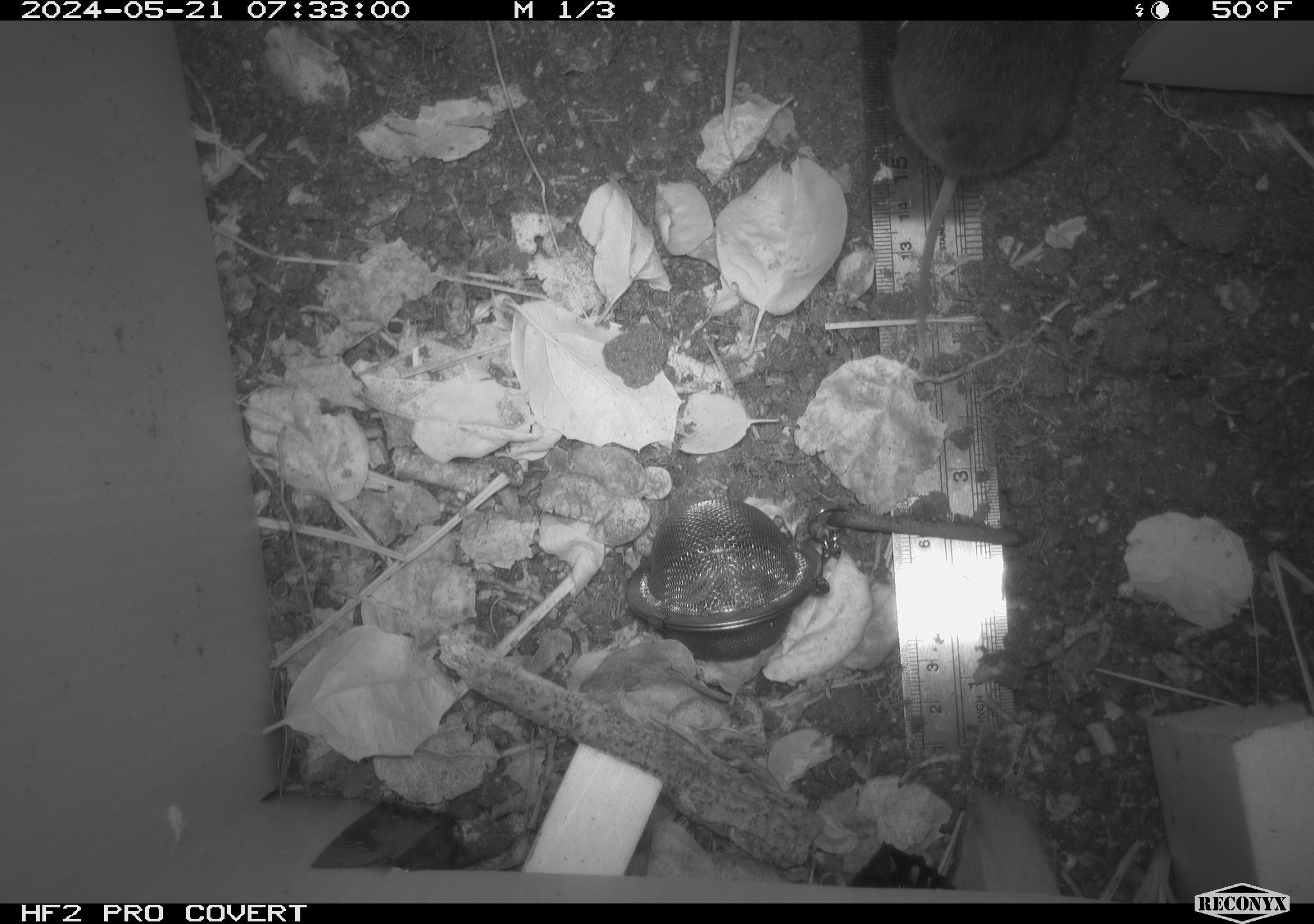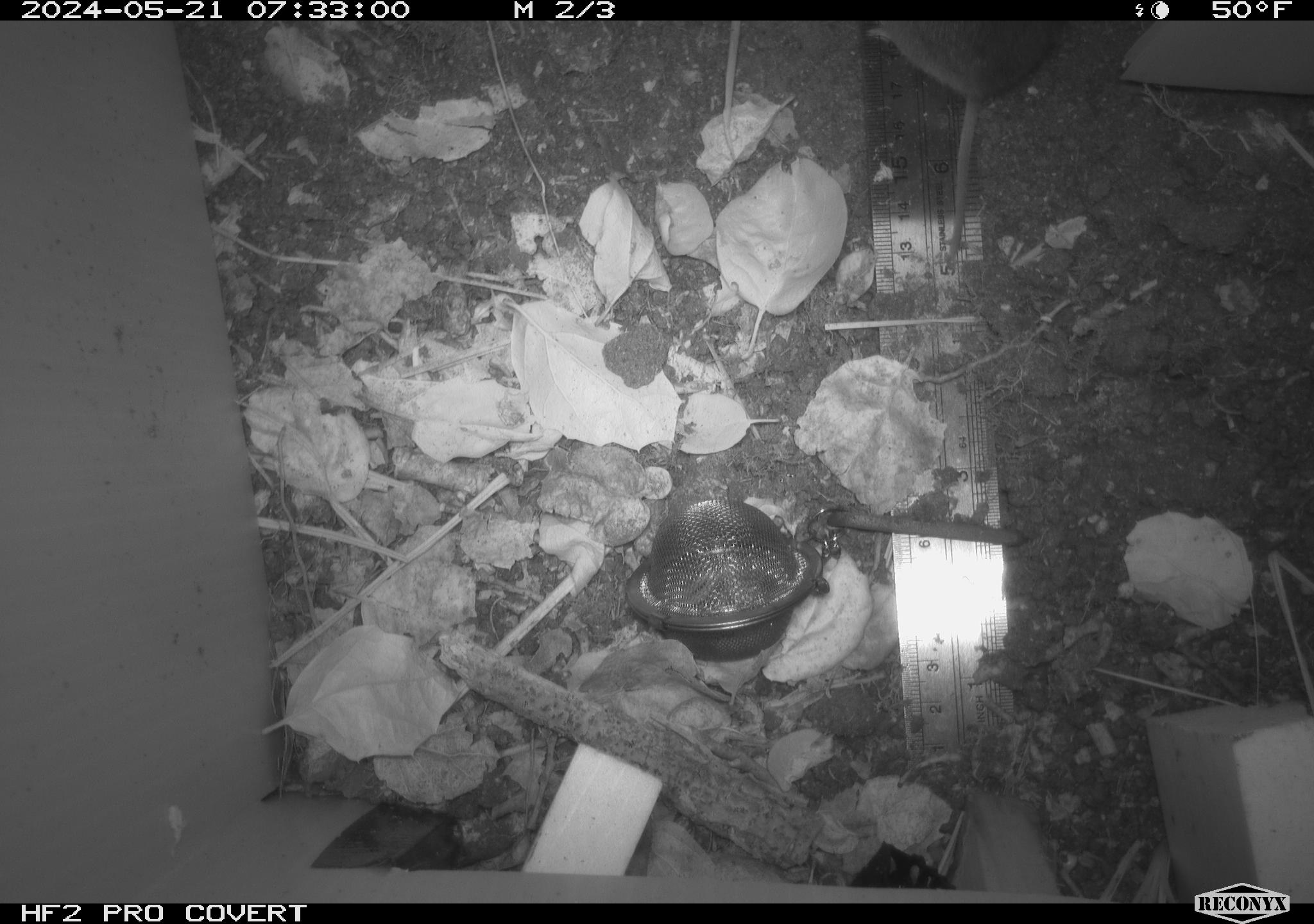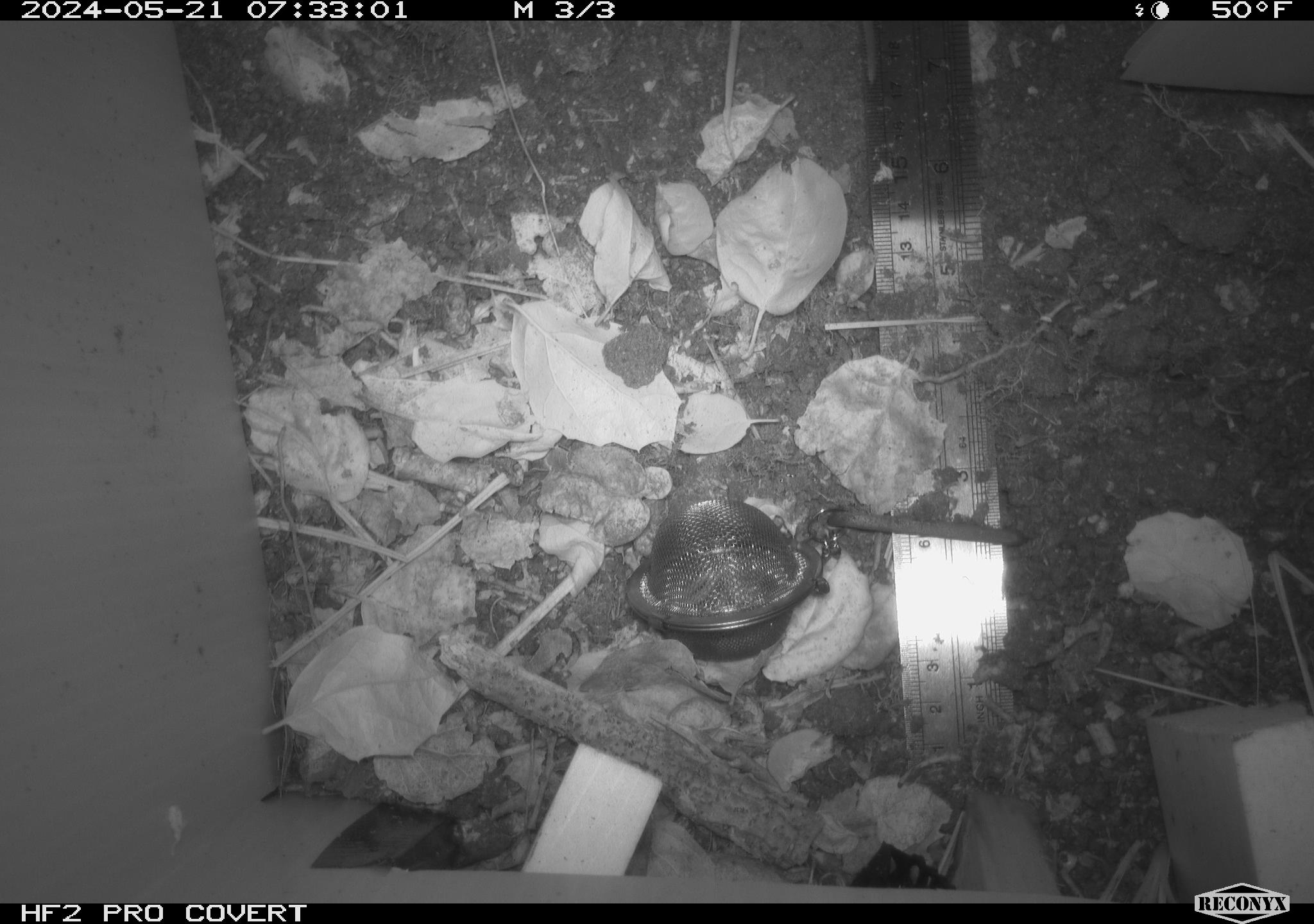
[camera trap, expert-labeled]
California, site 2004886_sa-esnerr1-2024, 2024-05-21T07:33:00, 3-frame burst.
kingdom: Animalia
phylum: Chordata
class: Mammalia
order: Rodentia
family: Cricetidae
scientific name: Cricetidae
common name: hamsters, voles, lemmings, and allies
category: cricetidae family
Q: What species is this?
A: Cricetidae family (hamsters, voles, lemmings, and allies) (Cricetidae).